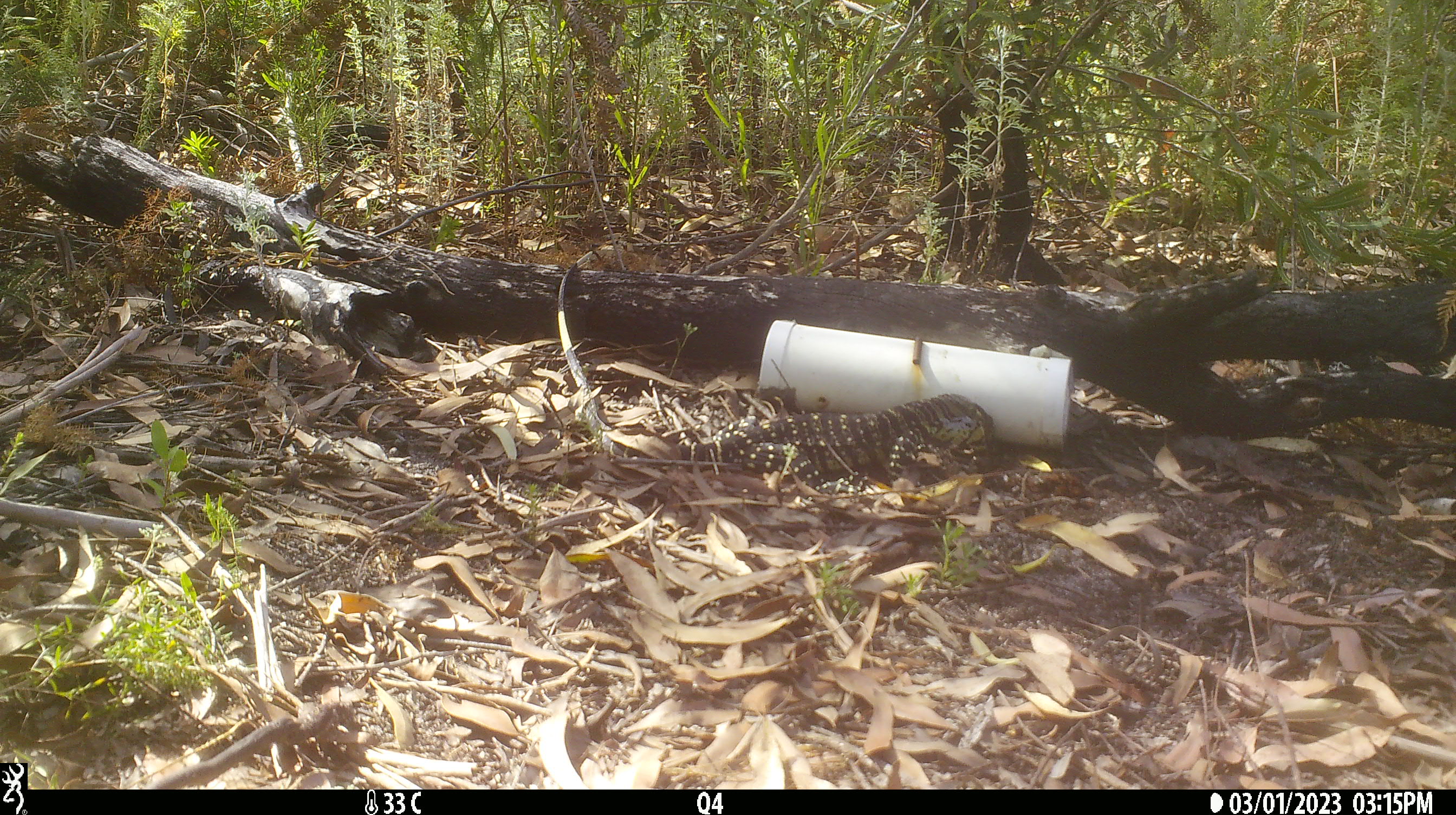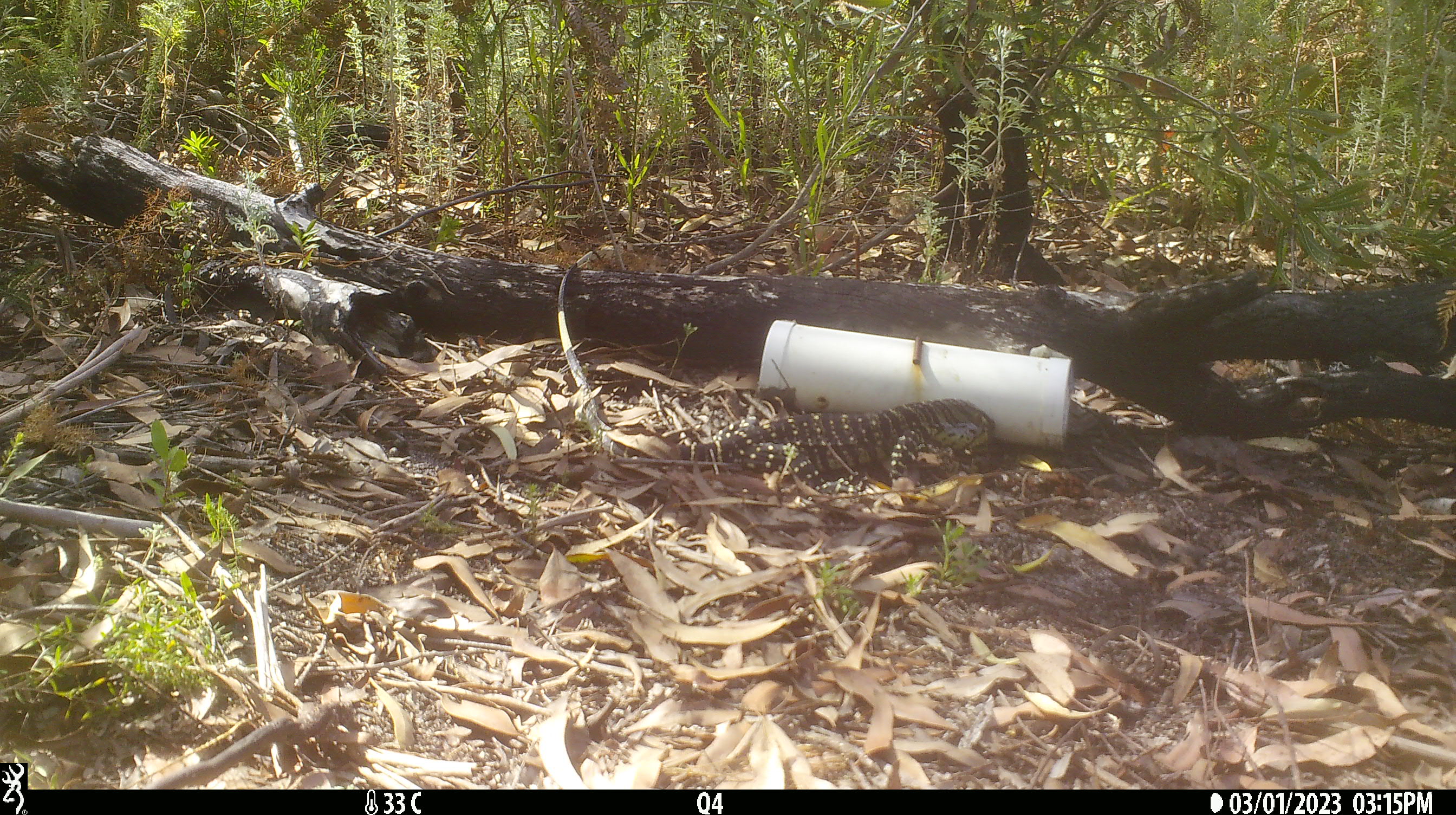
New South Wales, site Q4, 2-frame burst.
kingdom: Animalia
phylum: Chordata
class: Reptilia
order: Squamata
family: Varanidae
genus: Varanus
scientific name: Varanus varius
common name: lace monitor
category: goanna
Goanna (lace monitor) (Varanus varius).